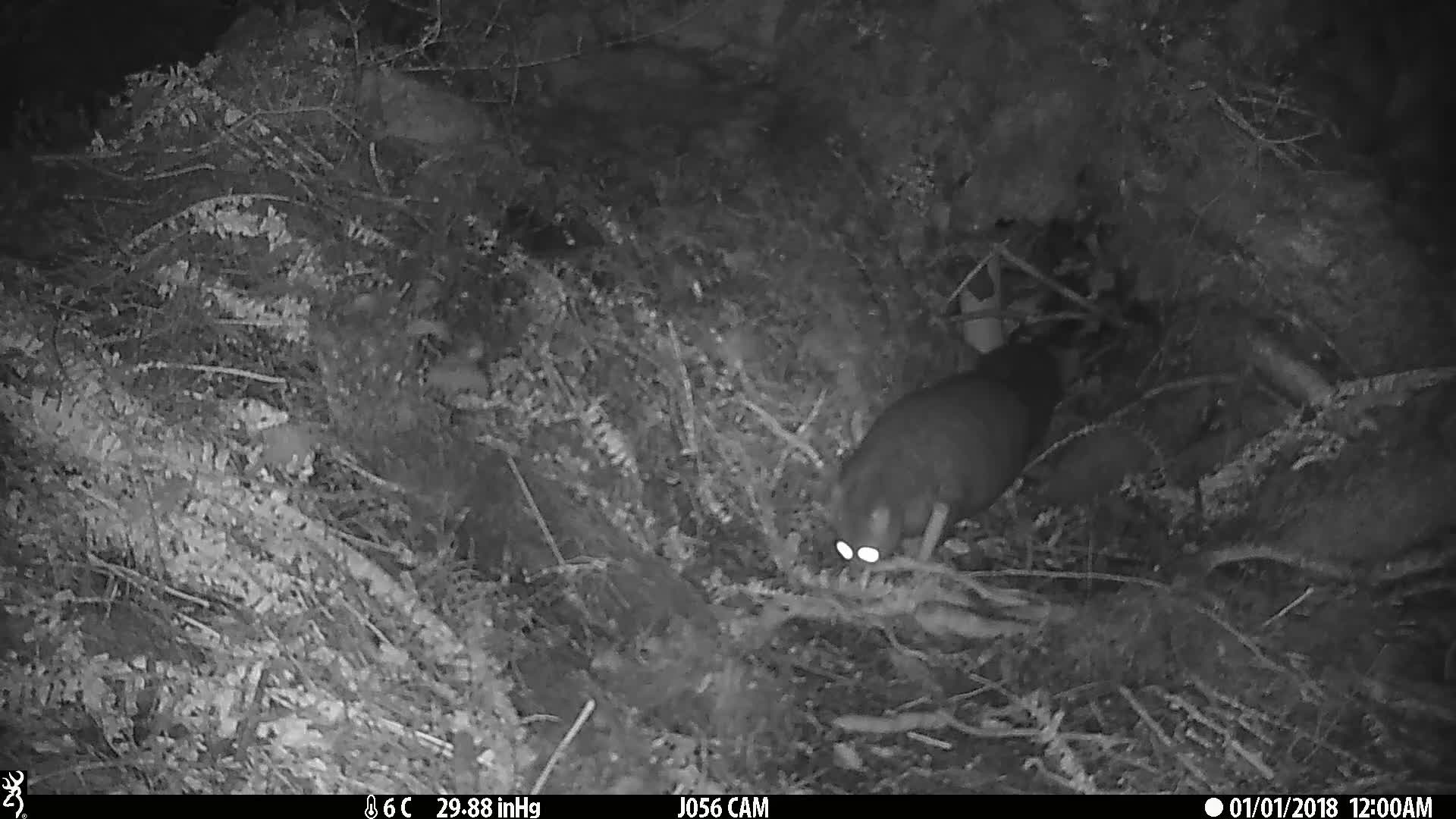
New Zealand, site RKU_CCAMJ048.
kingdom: Animalia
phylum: Chordata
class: Mammalia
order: Diprotodontia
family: Phalangeridae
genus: Trichosurus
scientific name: Trichosurus vulpecula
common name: common brushtail possum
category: possum